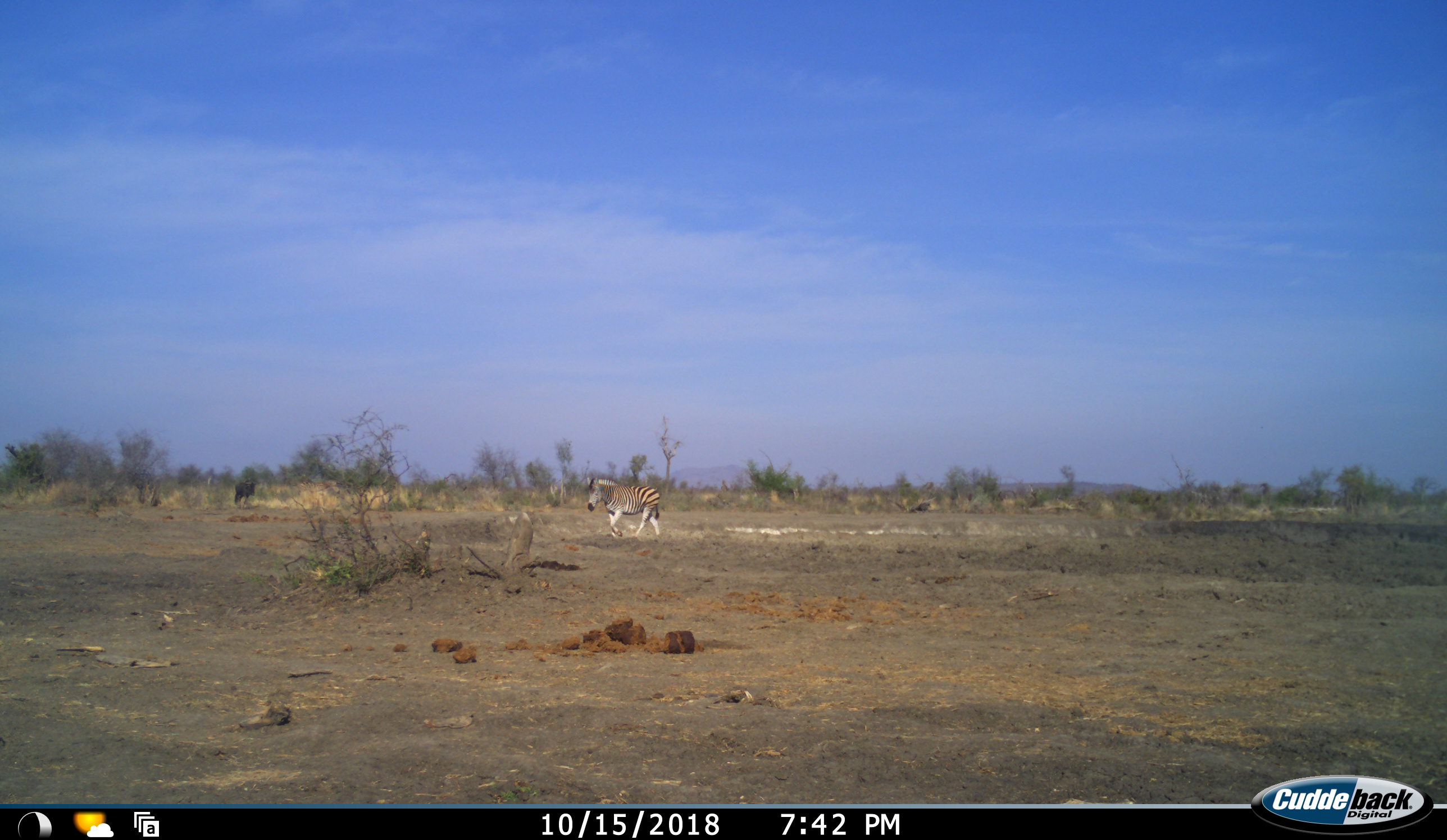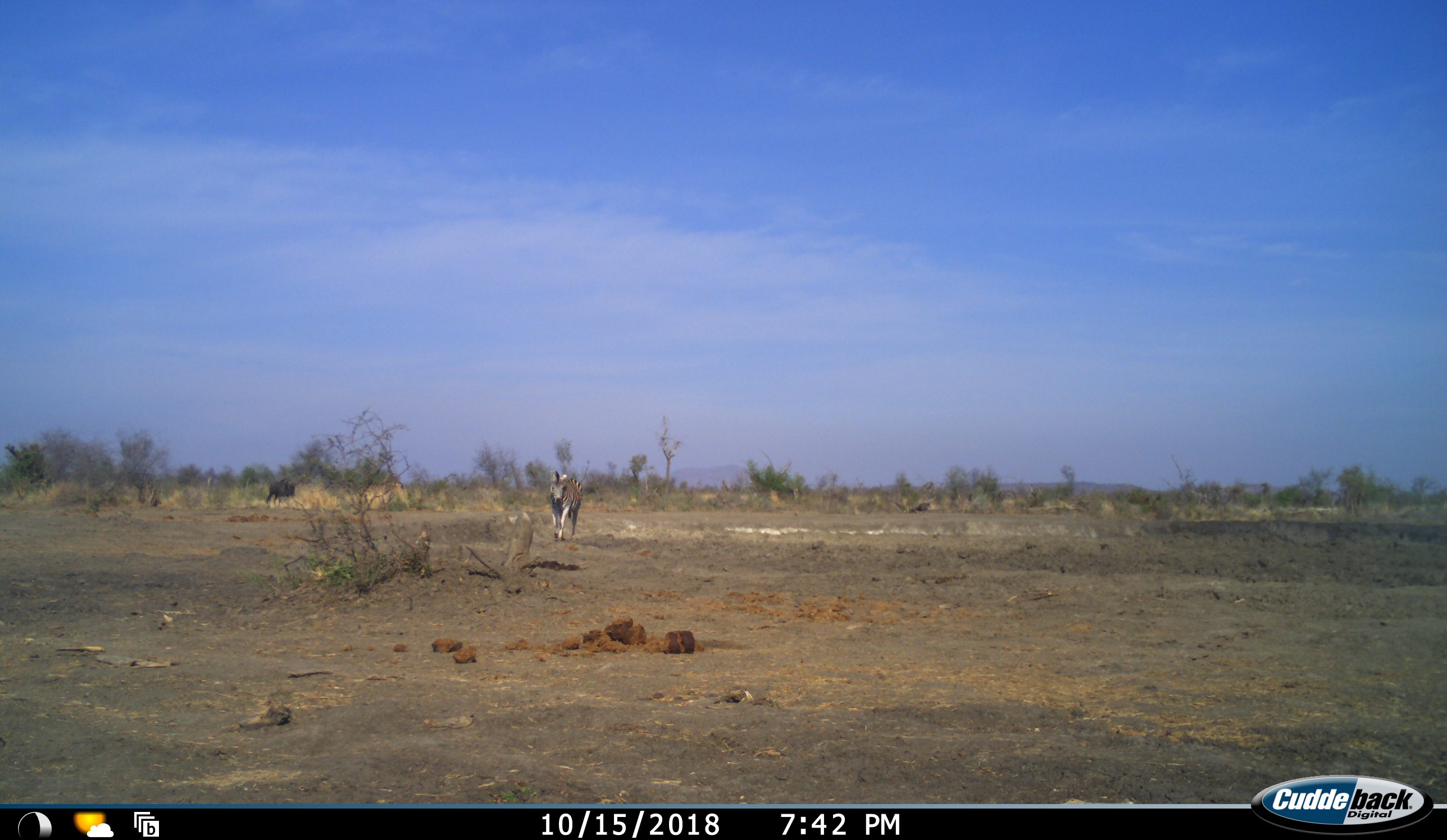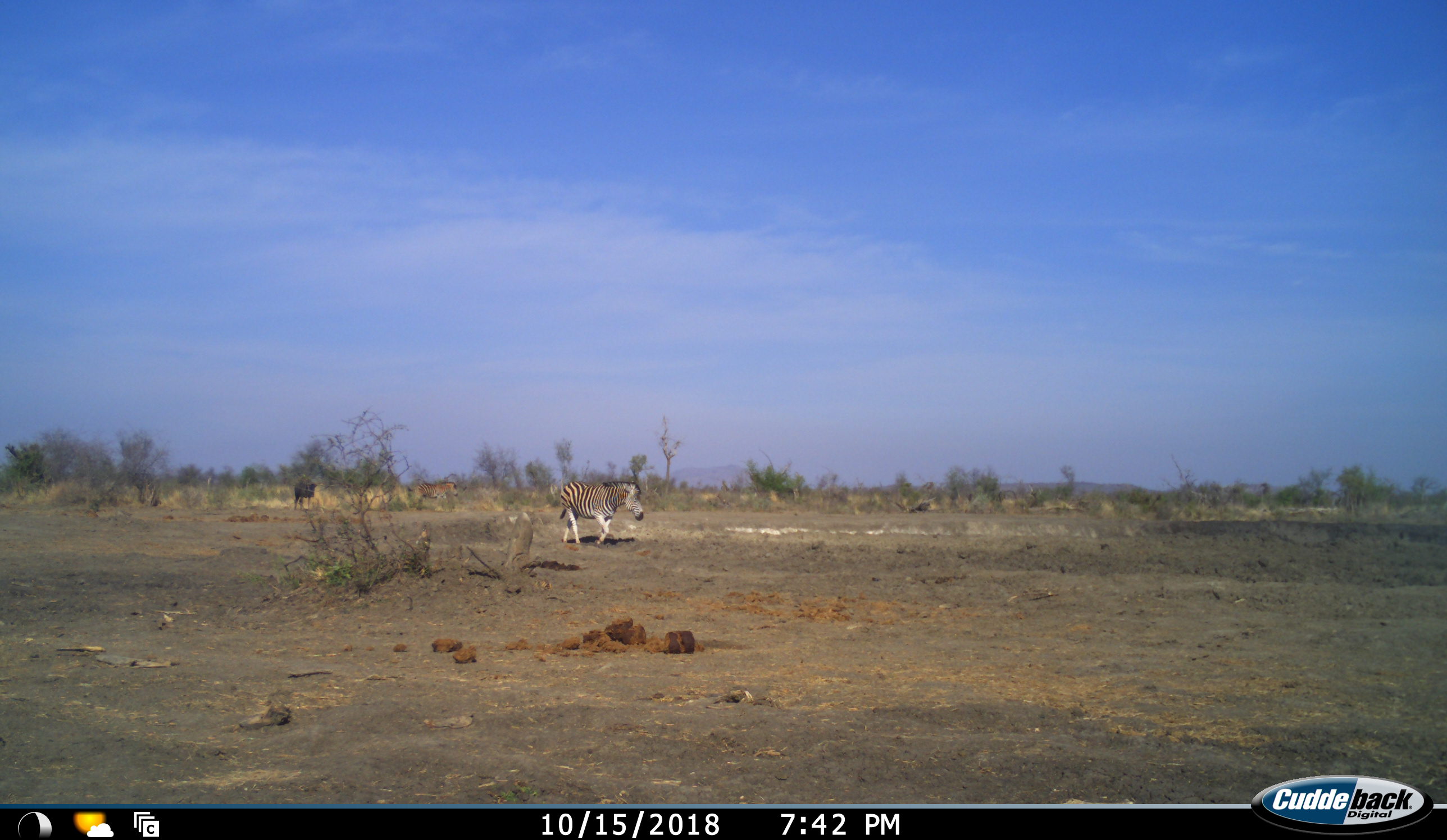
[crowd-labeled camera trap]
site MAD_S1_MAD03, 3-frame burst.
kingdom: Animalia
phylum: Chordata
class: Mammalia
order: Artiodactyla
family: Bovidae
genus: Connochaetes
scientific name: Connochaetes taurinus taurinus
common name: blue wildebeest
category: wildebeestblue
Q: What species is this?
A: Wildebeestblue (blue wildebeest) (Connochaetes taurinus taurinus).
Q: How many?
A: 1.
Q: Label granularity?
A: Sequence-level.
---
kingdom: Animalia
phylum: Chordata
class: Mammalia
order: Perissodactyla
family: Equidae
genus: Equus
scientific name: Equus quagga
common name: plains zebra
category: zebraplains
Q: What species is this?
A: Zebraplains (plains zebra) (Equus quagga).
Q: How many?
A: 1.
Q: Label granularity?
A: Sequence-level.